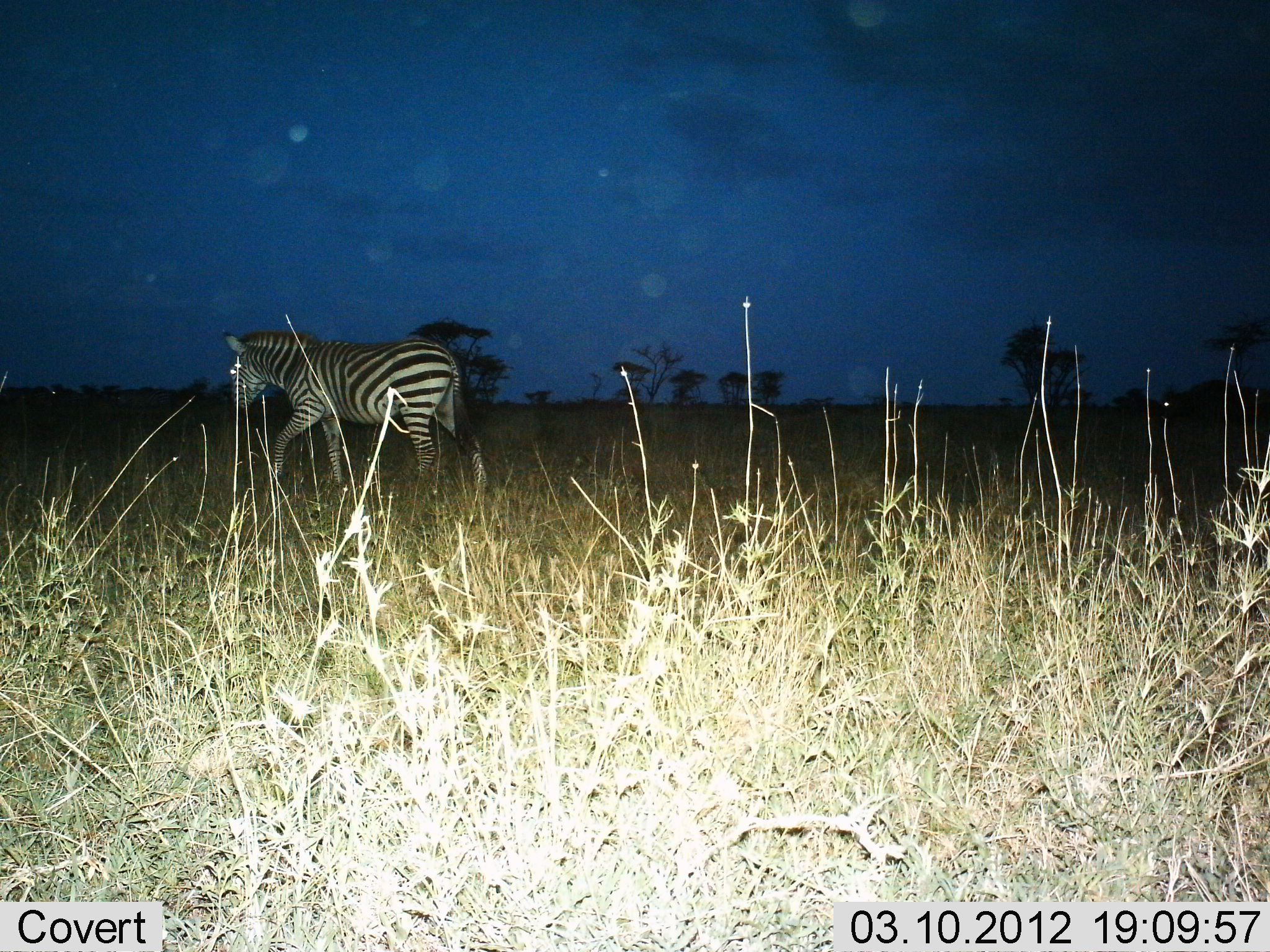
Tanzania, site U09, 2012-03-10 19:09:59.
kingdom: Animalia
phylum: Chordata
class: Mammalia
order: Perissodactyla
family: Equidae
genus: Equus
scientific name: Equus quagga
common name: plains zebra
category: zebra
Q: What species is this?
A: Zebra (plains zebra) (Equus quagga).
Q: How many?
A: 1.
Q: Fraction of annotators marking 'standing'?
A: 18%.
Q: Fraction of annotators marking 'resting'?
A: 0%.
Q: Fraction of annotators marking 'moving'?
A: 86%.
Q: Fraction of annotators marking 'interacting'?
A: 0%.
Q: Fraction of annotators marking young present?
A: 0%.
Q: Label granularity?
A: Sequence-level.